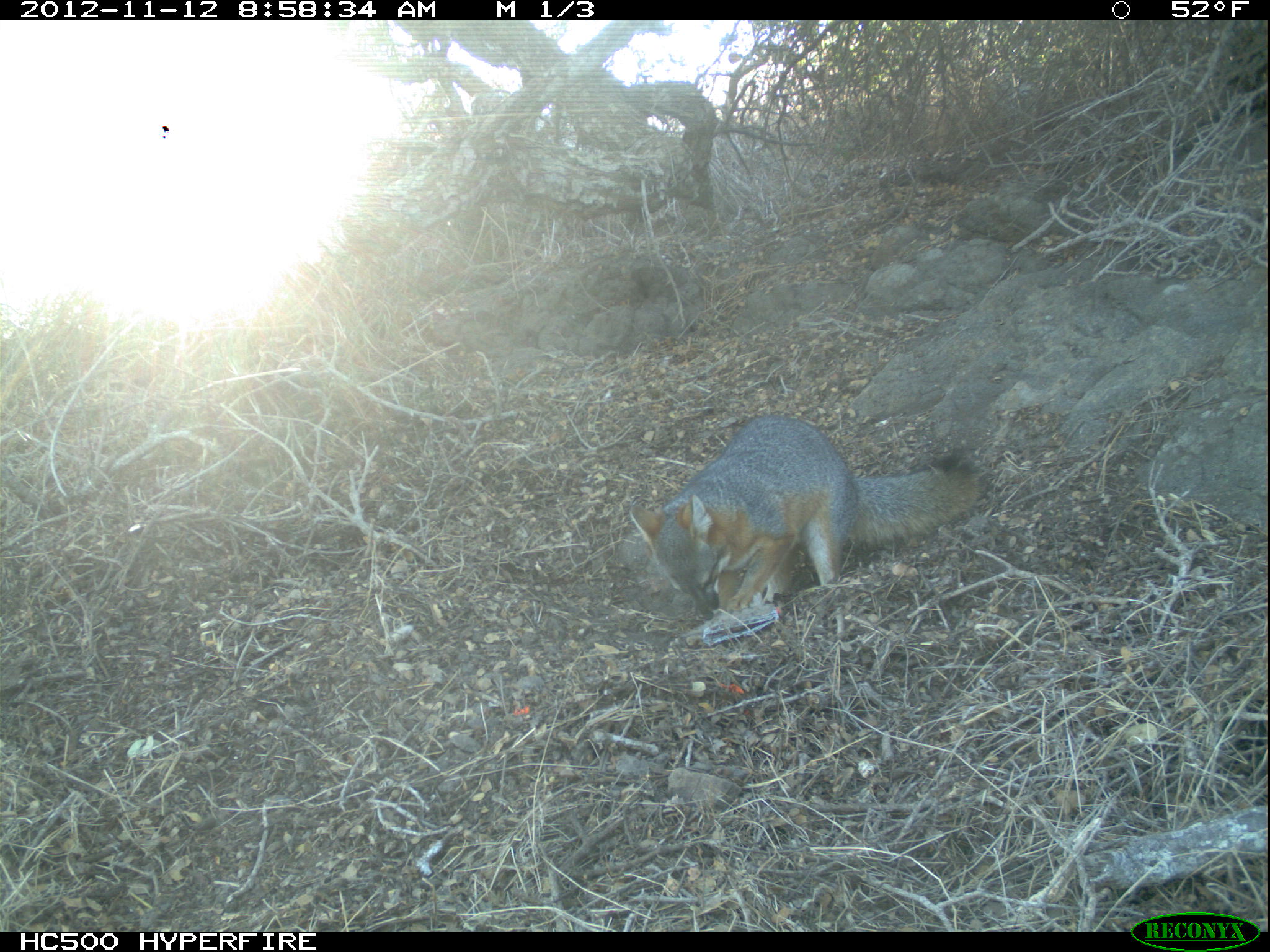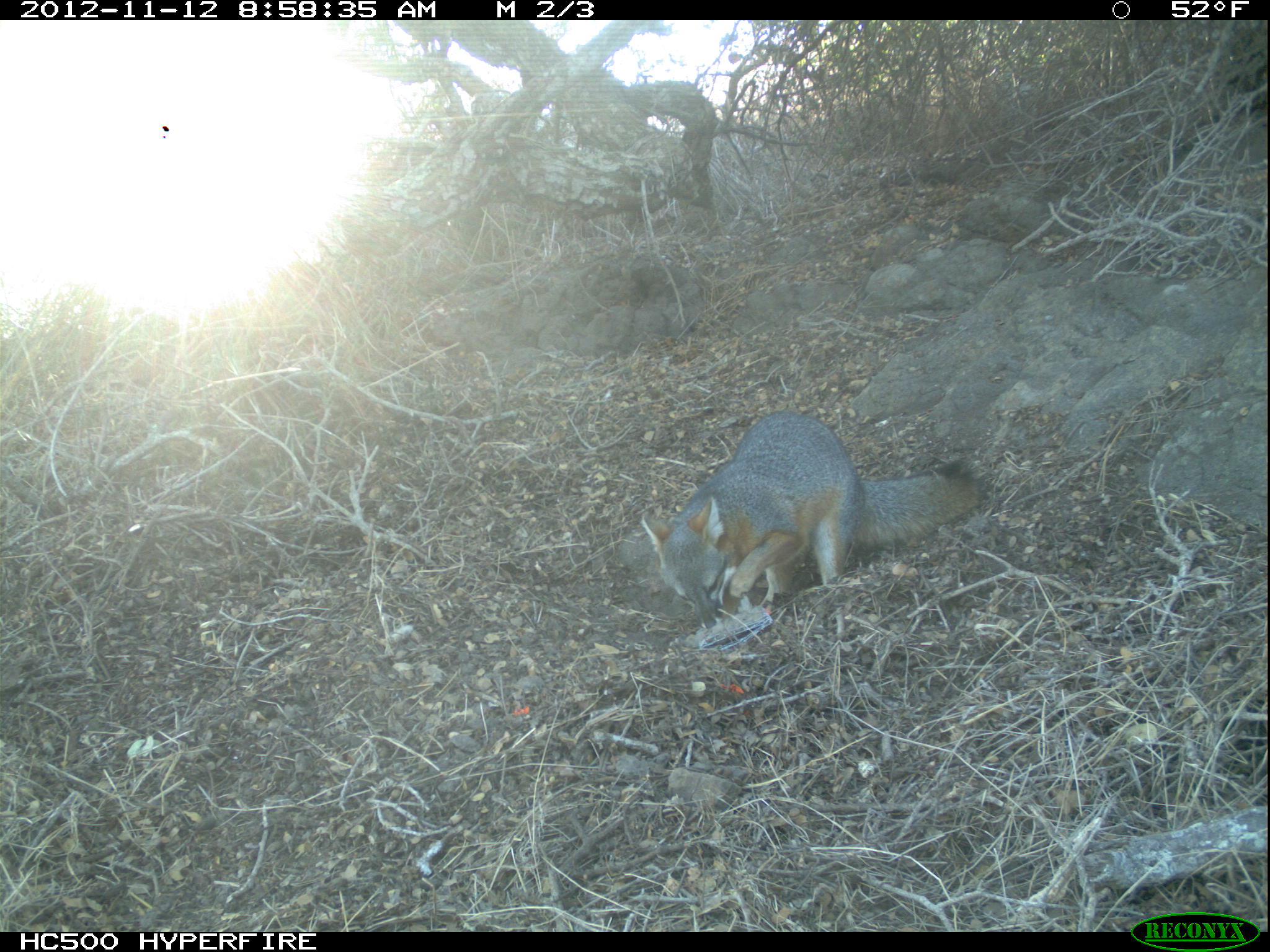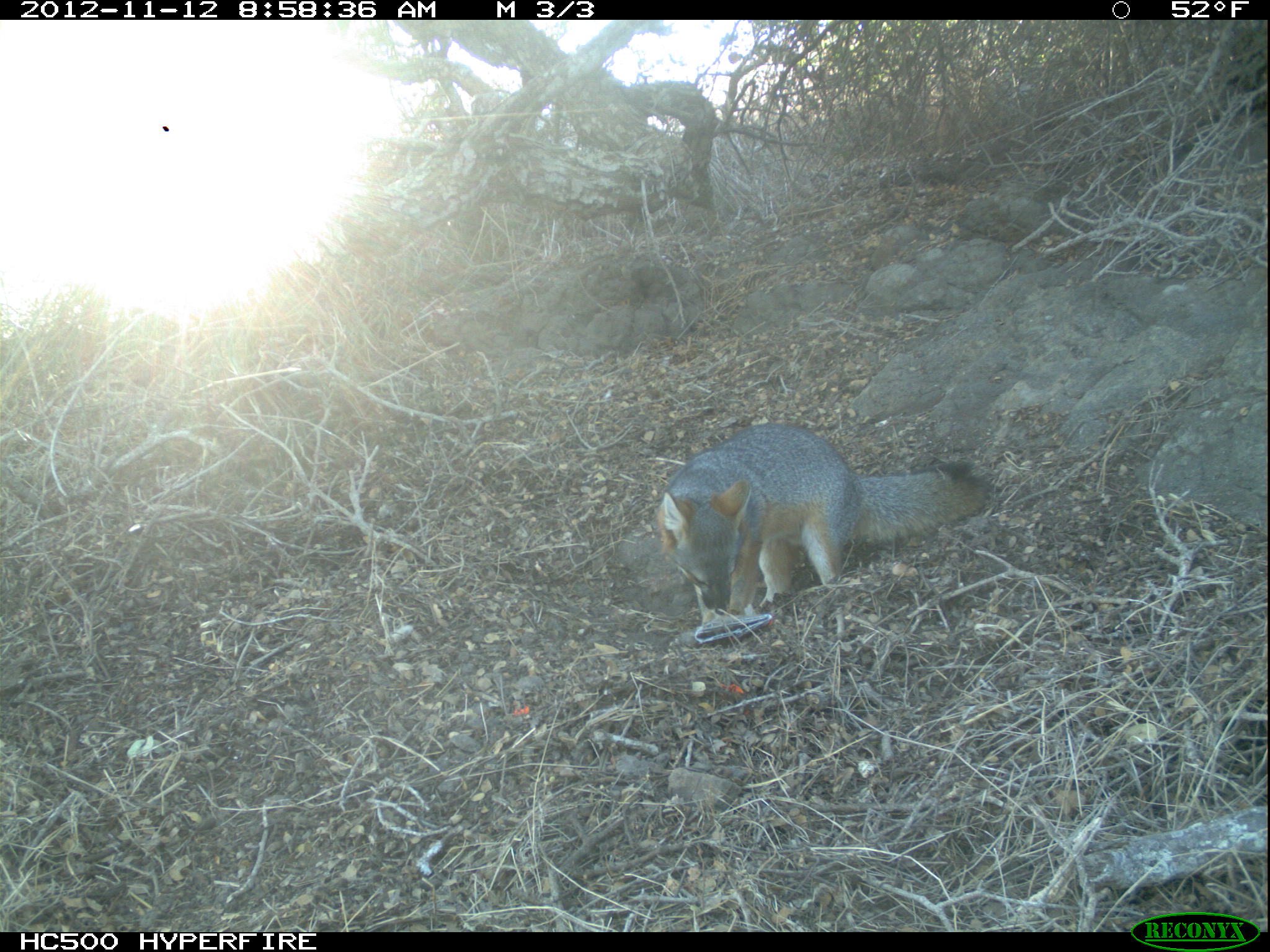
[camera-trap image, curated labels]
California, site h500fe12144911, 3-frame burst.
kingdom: Animalia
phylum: Chordata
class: Mammalia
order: Carnivora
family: Canidae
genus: Urocyon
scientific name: Urocyon littoralis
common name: island fox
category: fox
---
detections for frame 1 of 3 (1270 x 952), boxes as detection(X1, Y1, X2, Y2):
fox: detection(628, 411, 979, 615)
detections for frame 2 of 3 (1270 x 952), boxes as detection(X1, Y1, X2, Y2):
fox: detection(641, 410, 979, 628)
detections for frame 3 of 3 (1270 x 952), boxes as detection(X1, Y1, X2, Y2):
fox: detection(657, 422, 987, 628)